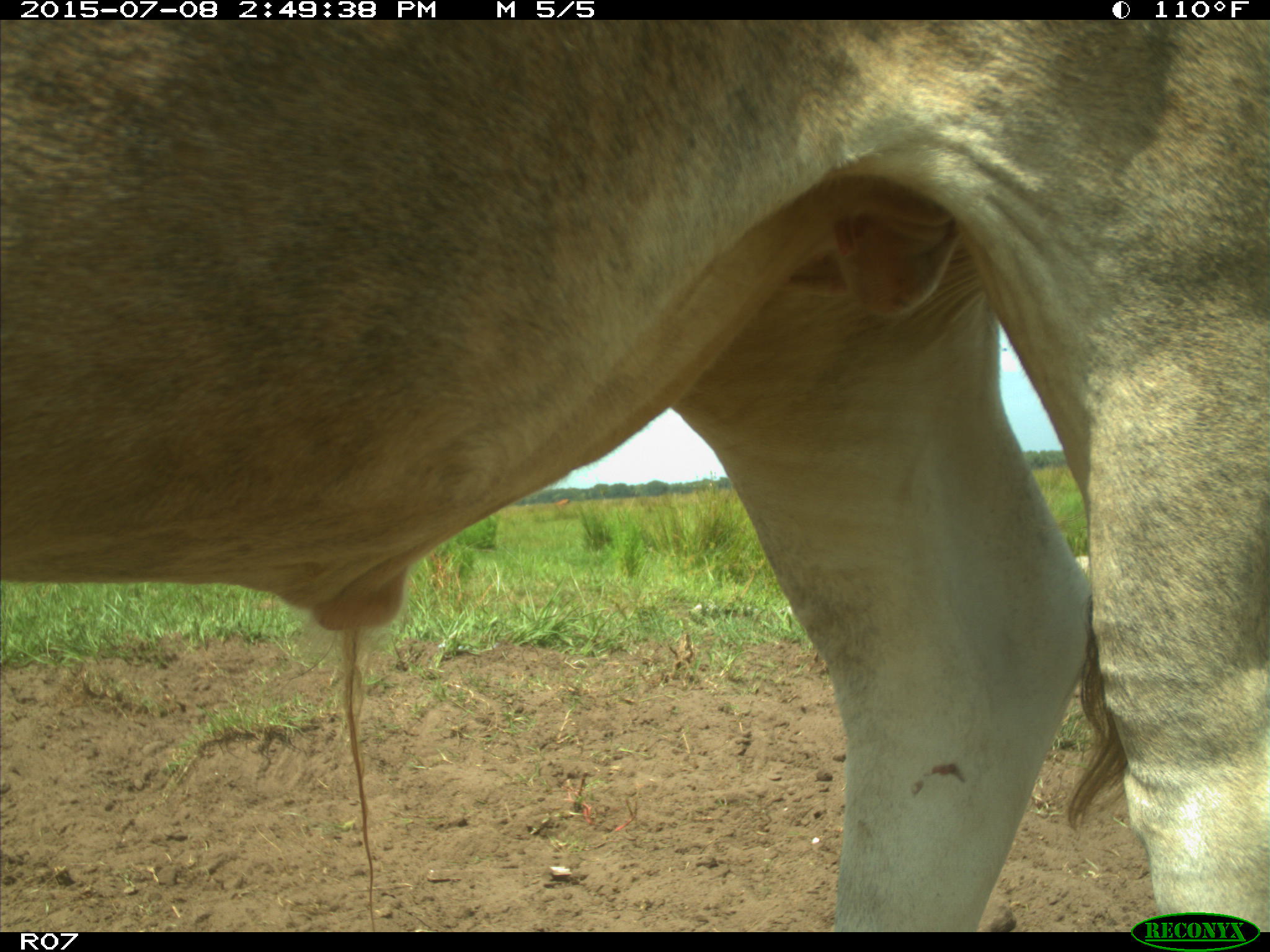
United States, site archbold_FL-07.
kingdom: Animalia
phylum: Chordata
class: Mammalia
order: Artiodactyla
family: Bovidae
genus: Bos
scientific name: Bos taurus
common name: domestic cow